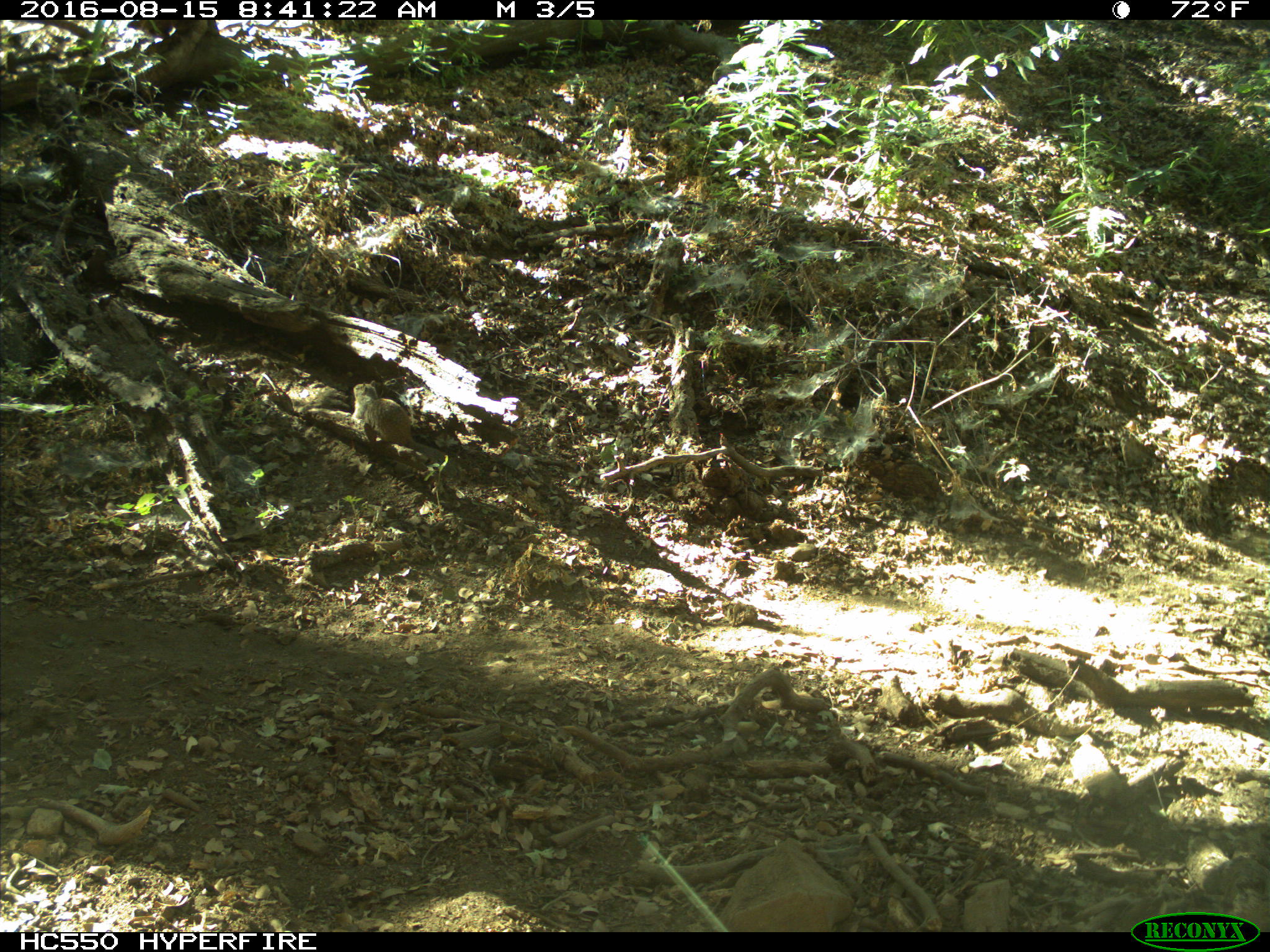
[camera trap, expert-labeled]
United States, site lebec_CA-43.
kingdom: Animalia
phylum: Chordata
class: Mammalia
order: Rodentia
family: Sciuridae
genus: Otospermophilus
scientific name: Otospermophilus beecheyi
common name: california ground squirrel